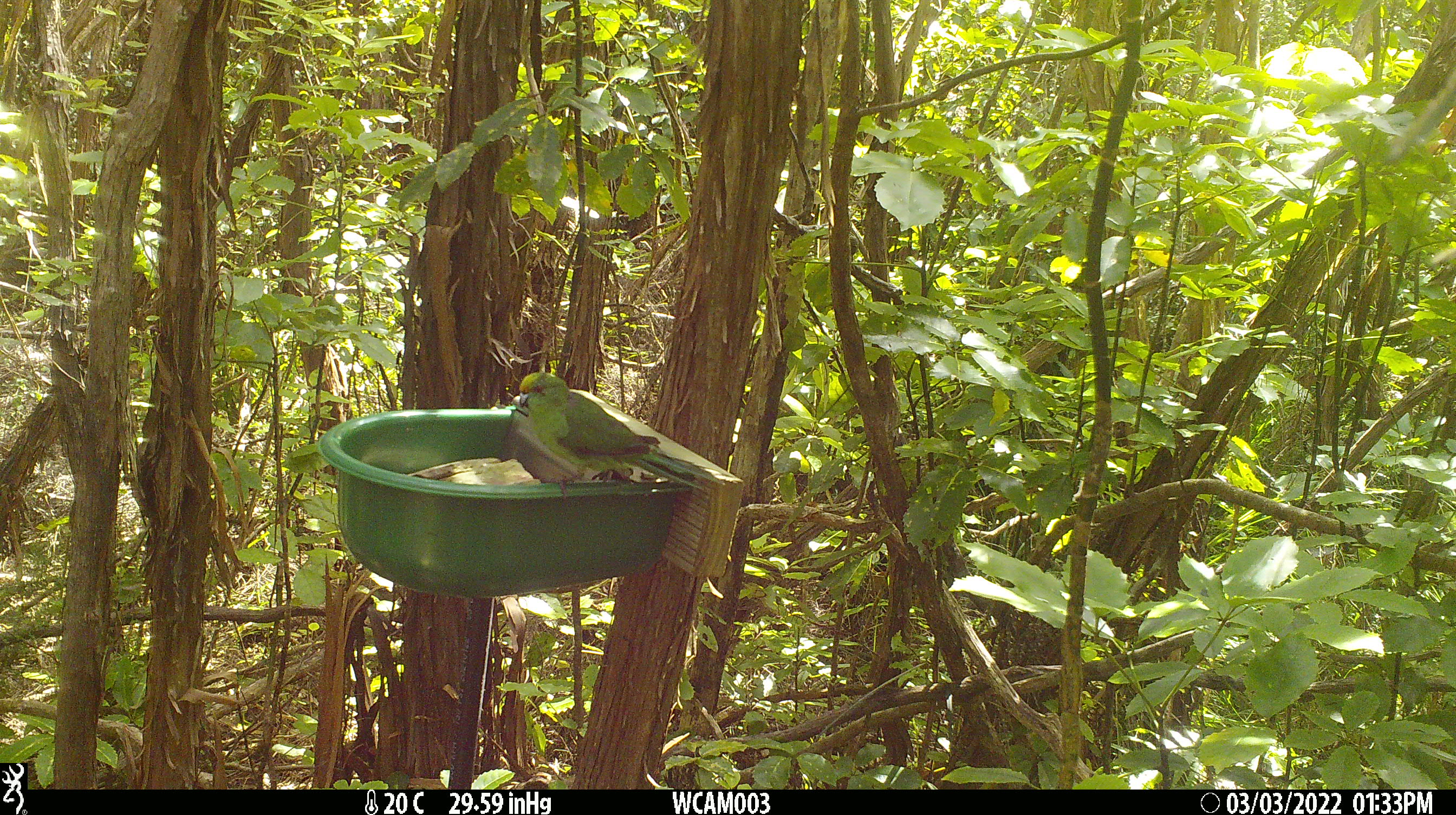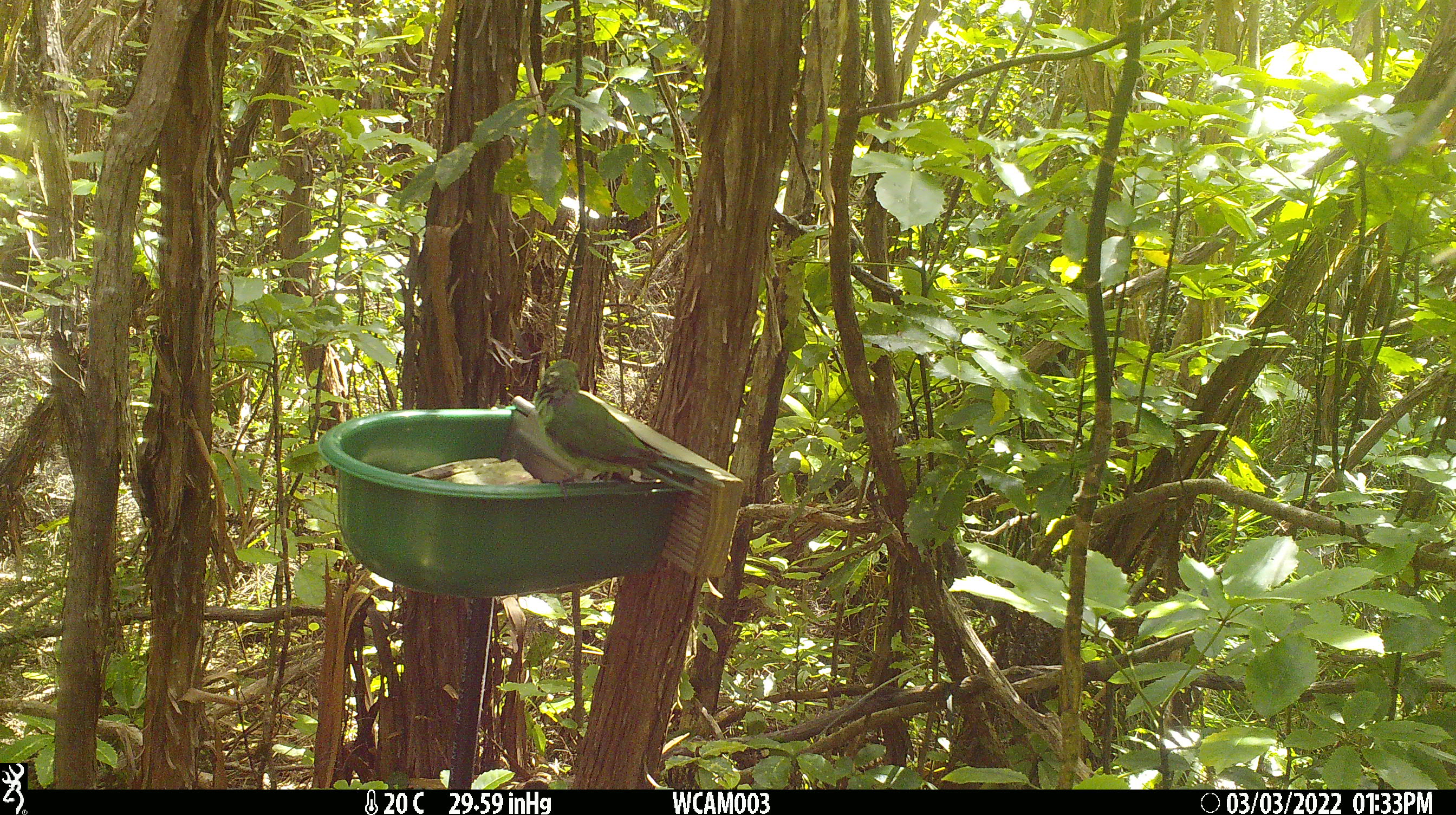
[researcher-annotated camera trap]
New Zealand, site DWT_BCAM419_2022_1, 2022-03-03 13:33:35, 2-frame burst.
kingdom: Animalia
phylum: Chordata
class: Aves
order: Psittaciformes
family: Psittaculidae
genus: Cyanoramphus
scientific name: Cyanoramphus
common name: parakeet